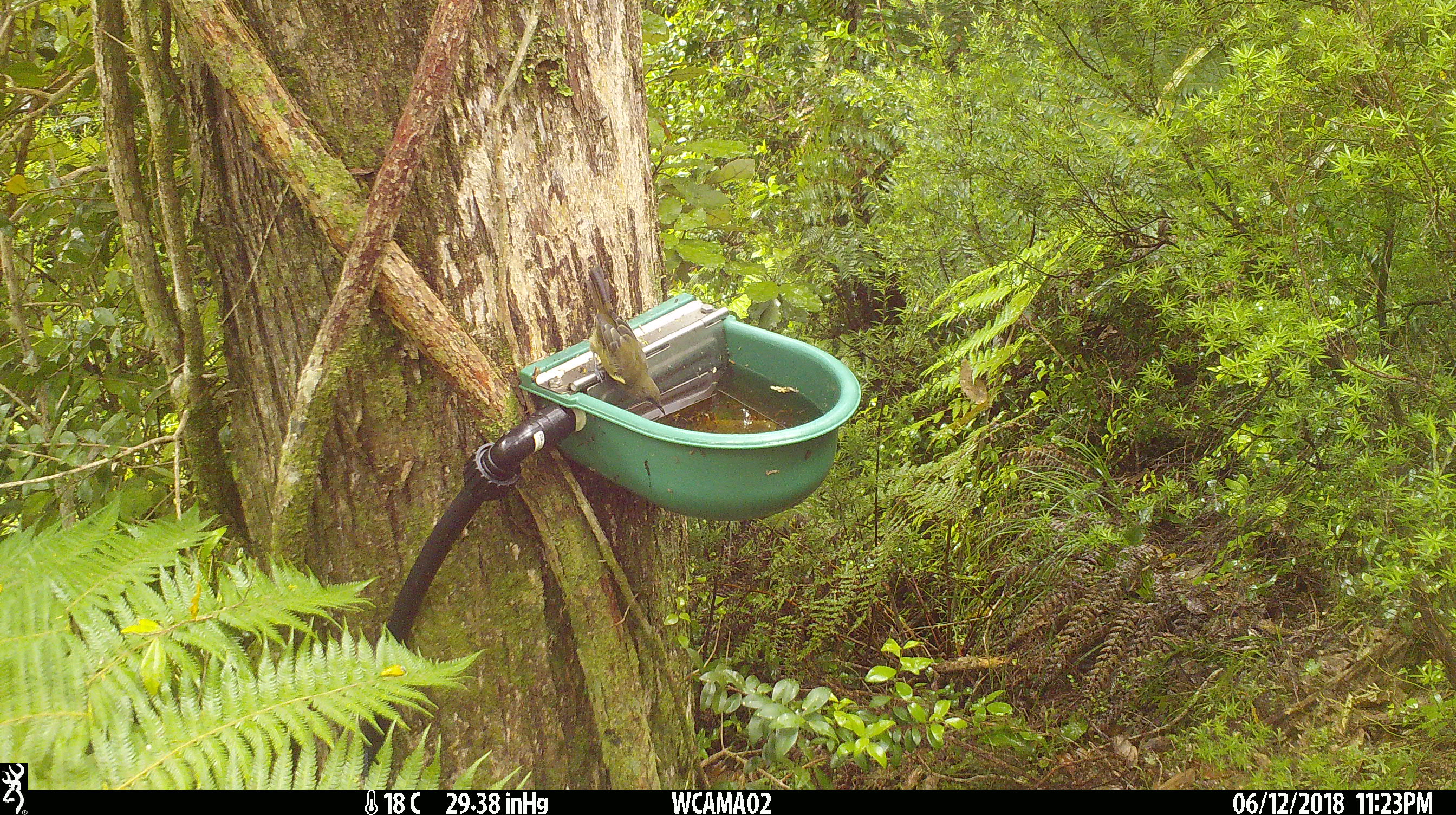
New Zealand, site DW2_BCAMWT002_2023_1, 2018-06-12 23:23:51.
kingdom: Animalia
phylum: Chordata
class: Aves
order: Passeriformes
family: Meliphagidae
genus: Anthornis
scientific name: Anthornis melanura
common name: new zealand bellbird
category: bellbird